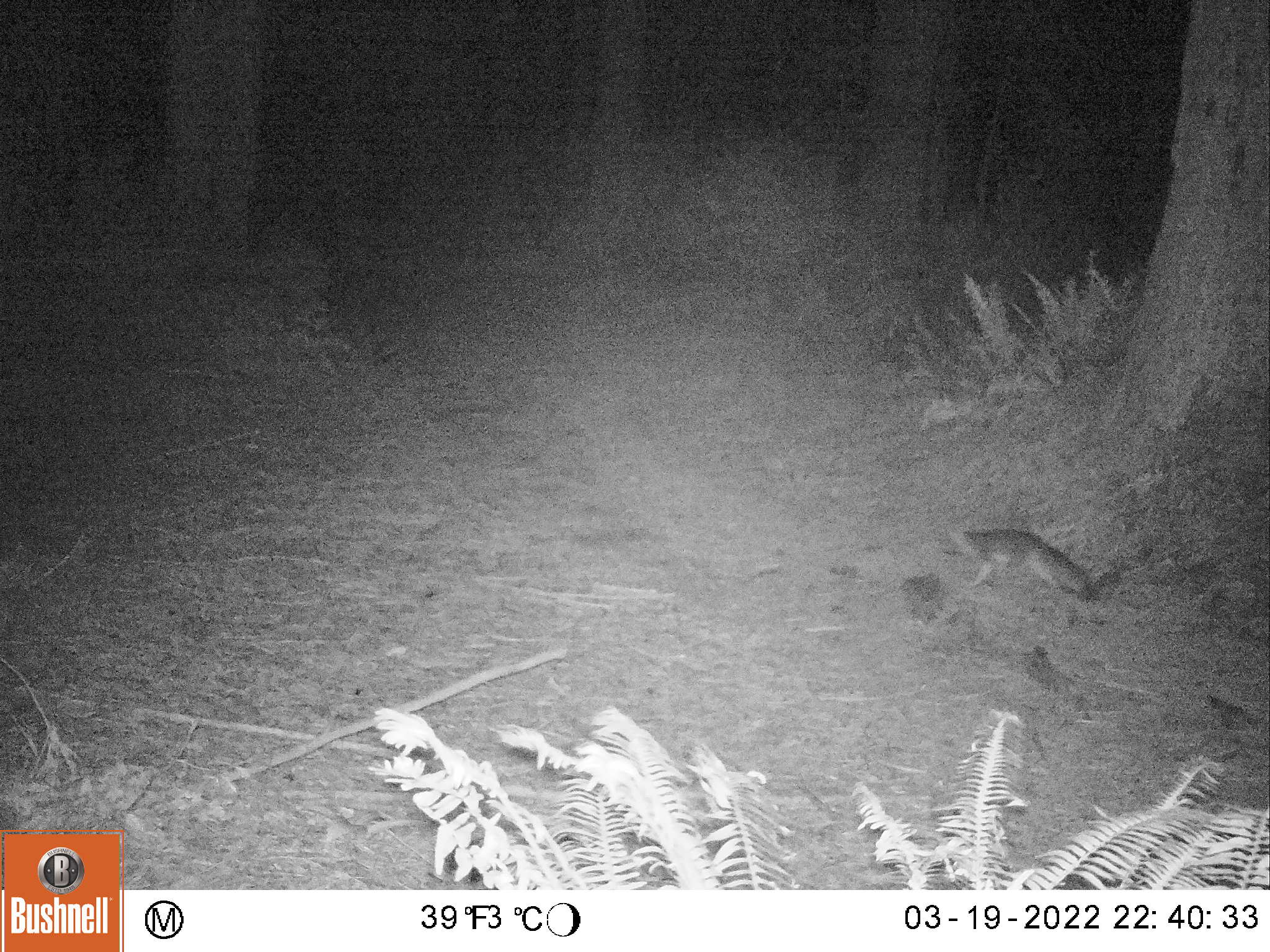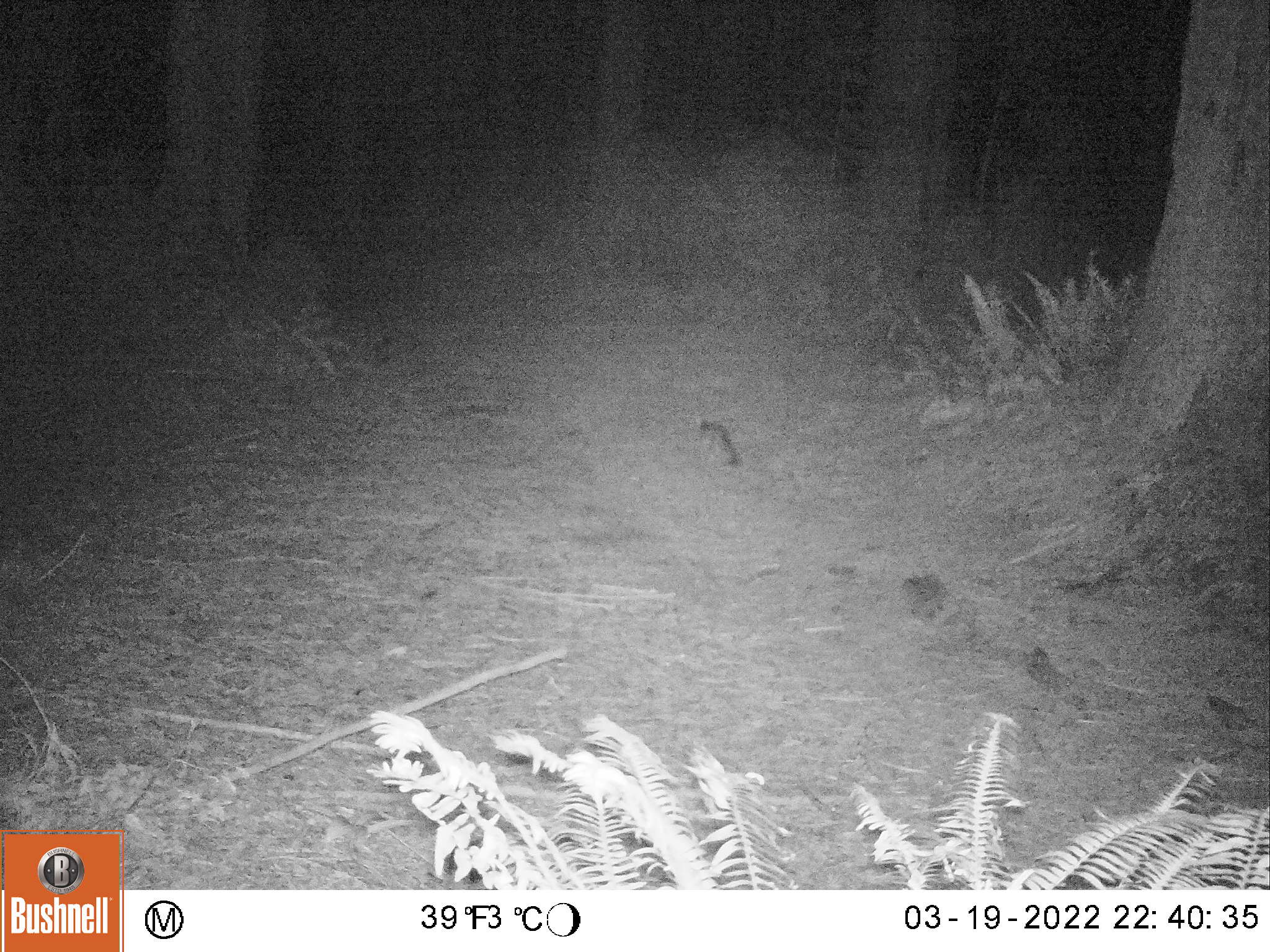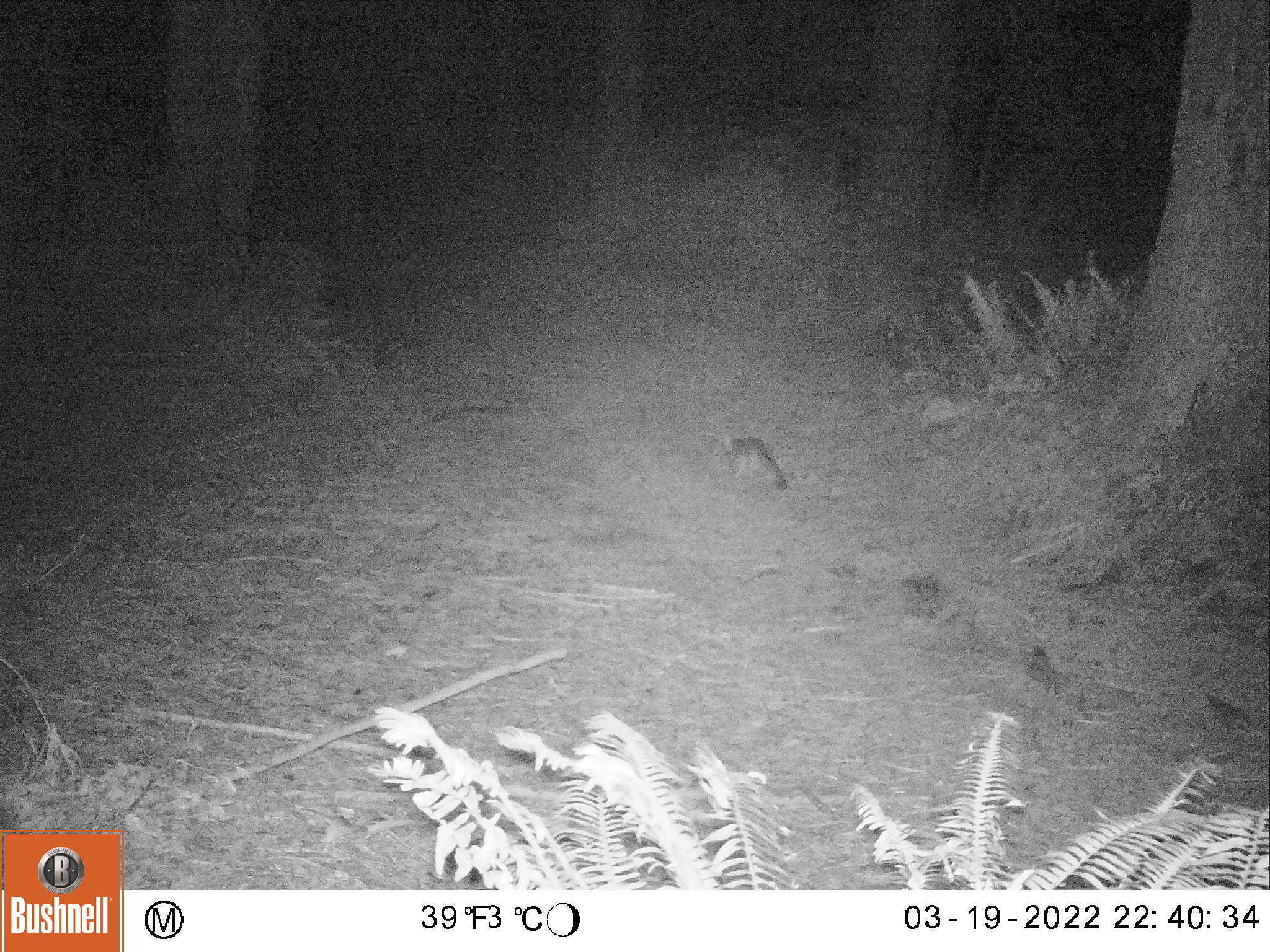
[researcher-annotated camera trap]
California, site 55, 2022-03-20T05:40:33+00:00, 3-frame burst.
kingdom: Animalia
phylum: Chordata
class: Mammalia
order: Carnivora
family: Canidae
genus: Urocyon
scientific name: Urocyon cinereoargenteus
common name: gray fox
Gray fox (Urocyon cinereoargenteus).